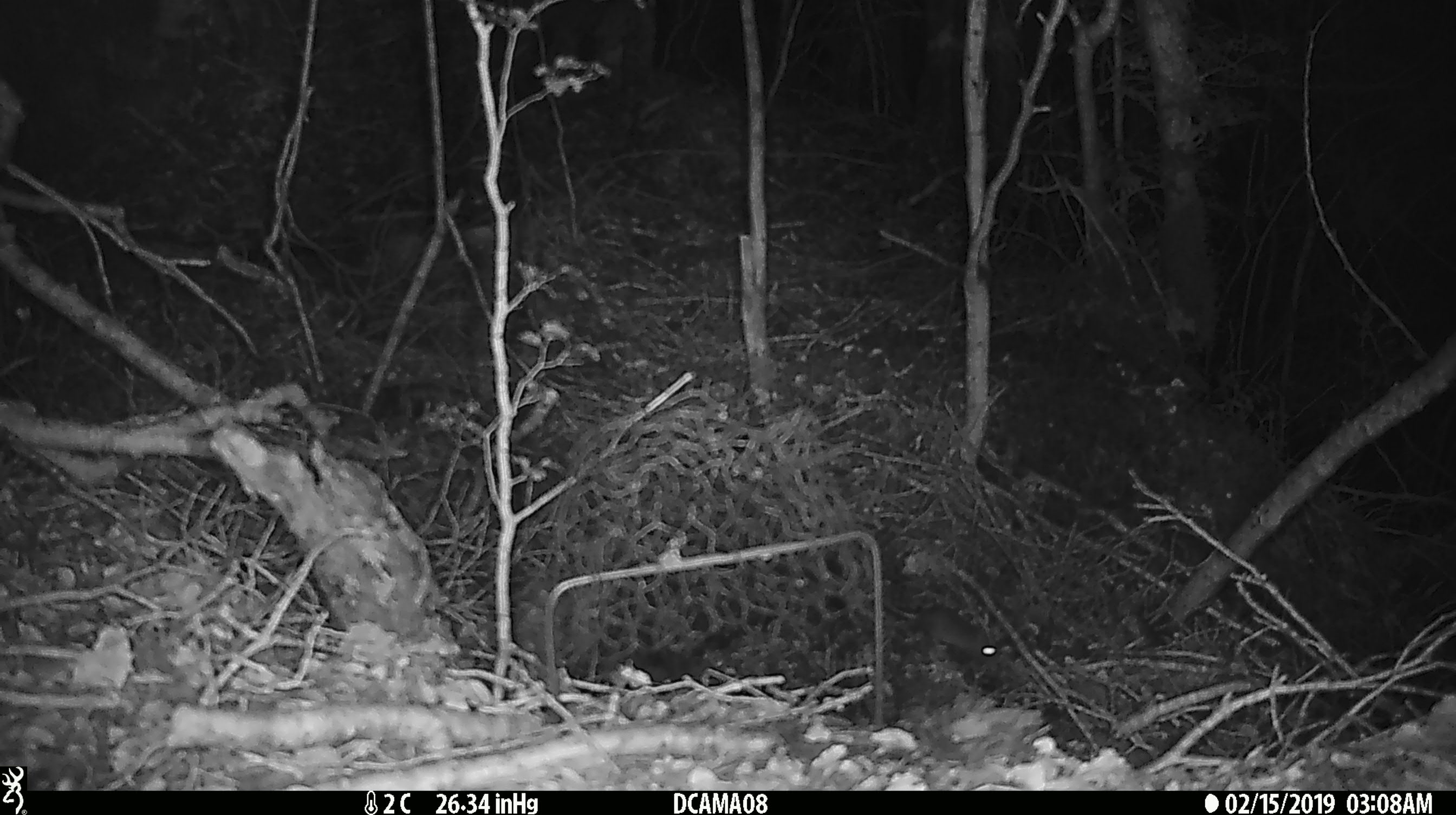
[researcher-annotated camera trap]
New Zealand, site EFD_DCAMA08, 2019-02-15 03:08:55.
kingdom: Animalia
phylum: Chordata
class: Mammalia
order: Rodentia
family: Muridae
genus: Mus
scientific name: Mus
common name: mouse